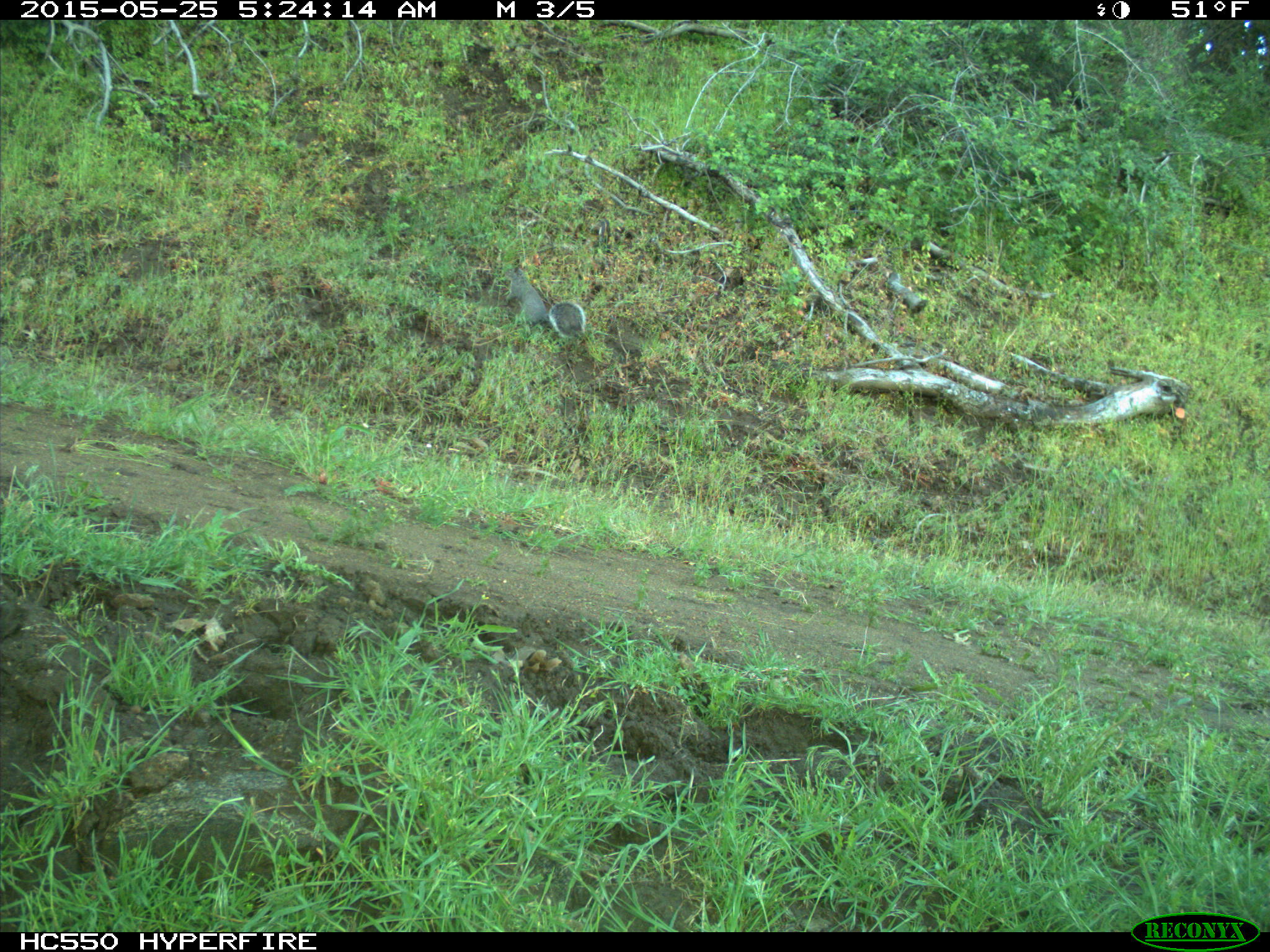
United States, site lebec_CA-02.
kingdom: Animalia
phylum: Chordata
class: Mammalia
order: Rodentia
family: Sciuridae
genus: Sciurus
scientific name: Sciurus carolinensis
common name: eastern gray squirrel